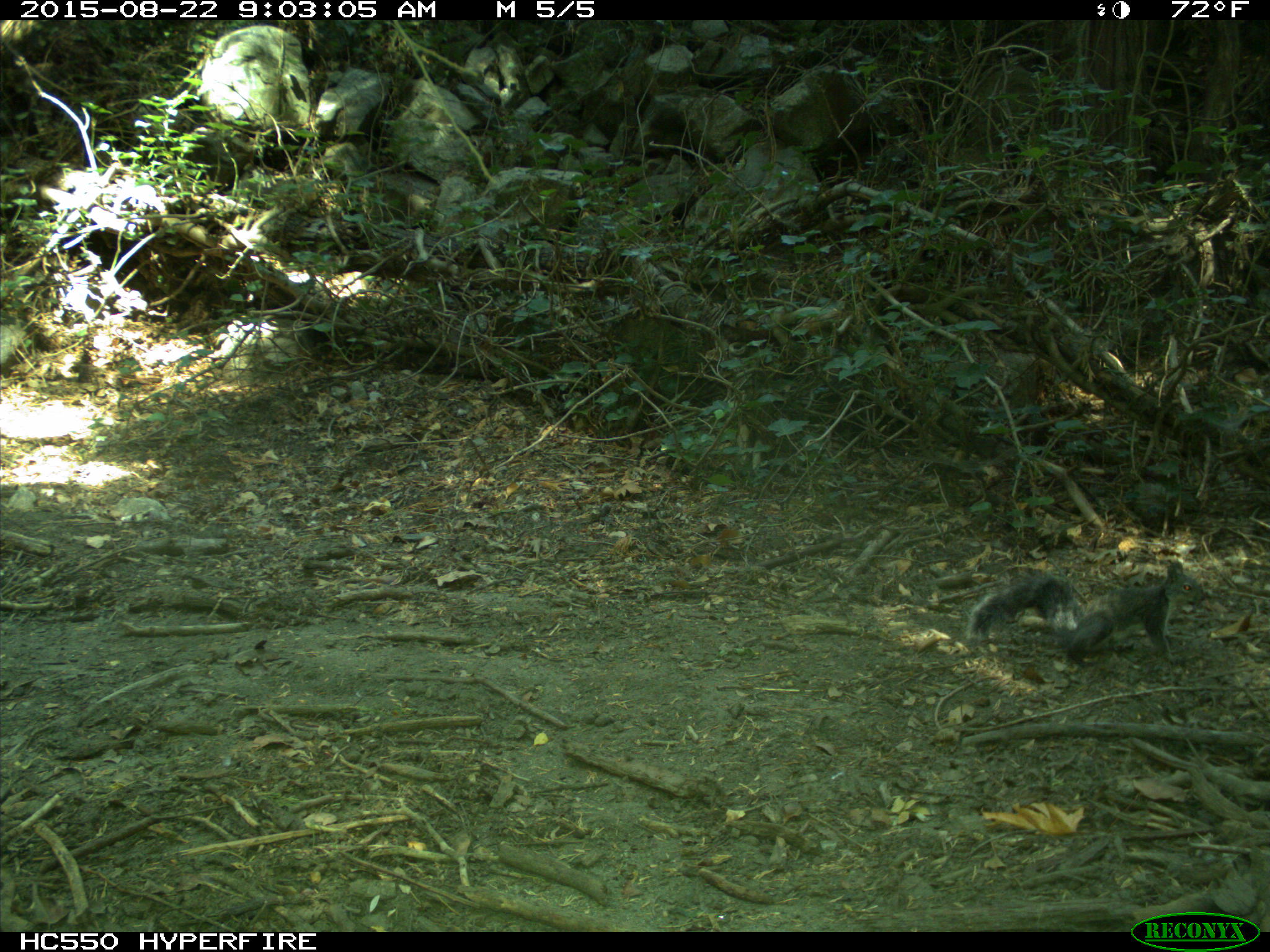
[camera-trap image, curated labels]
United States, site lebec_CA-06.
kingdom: Animalia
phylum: Chordata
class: Mammalia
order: Rodentia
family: Sciuridae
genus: Sciurus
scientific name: Sciurus carolinensis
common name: eastern gray squirrel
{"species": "Sciurus carolinensis (eastern gray squirrel)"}